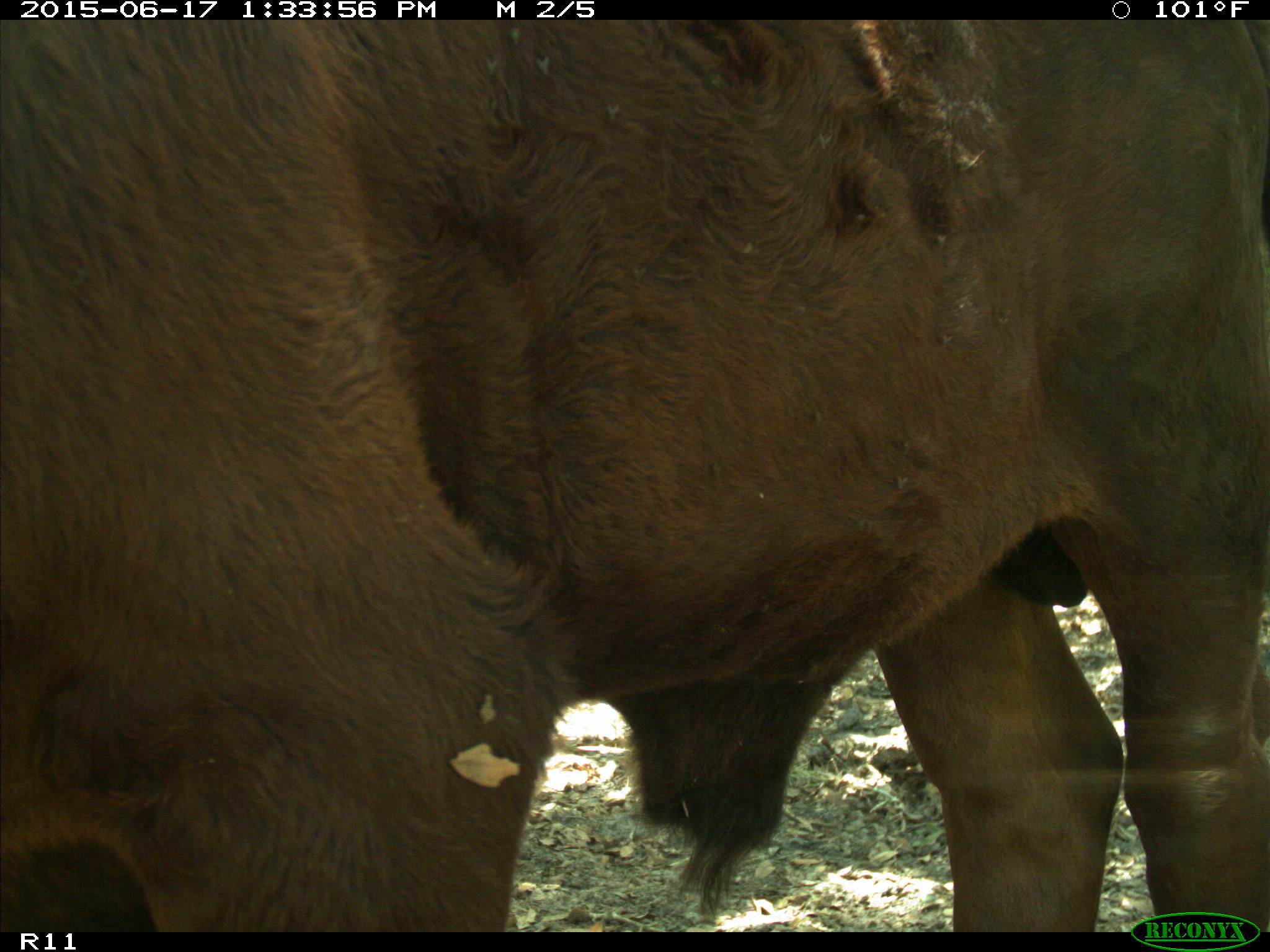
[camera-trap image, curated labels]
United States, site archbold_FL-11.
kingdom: Animalia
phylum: Chordata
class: Mammalia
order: Artiodactyla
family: Bovidae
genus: Bos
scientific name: Bos taurus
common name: domestic cow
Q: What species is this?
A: Bos taurus (domestic cow).